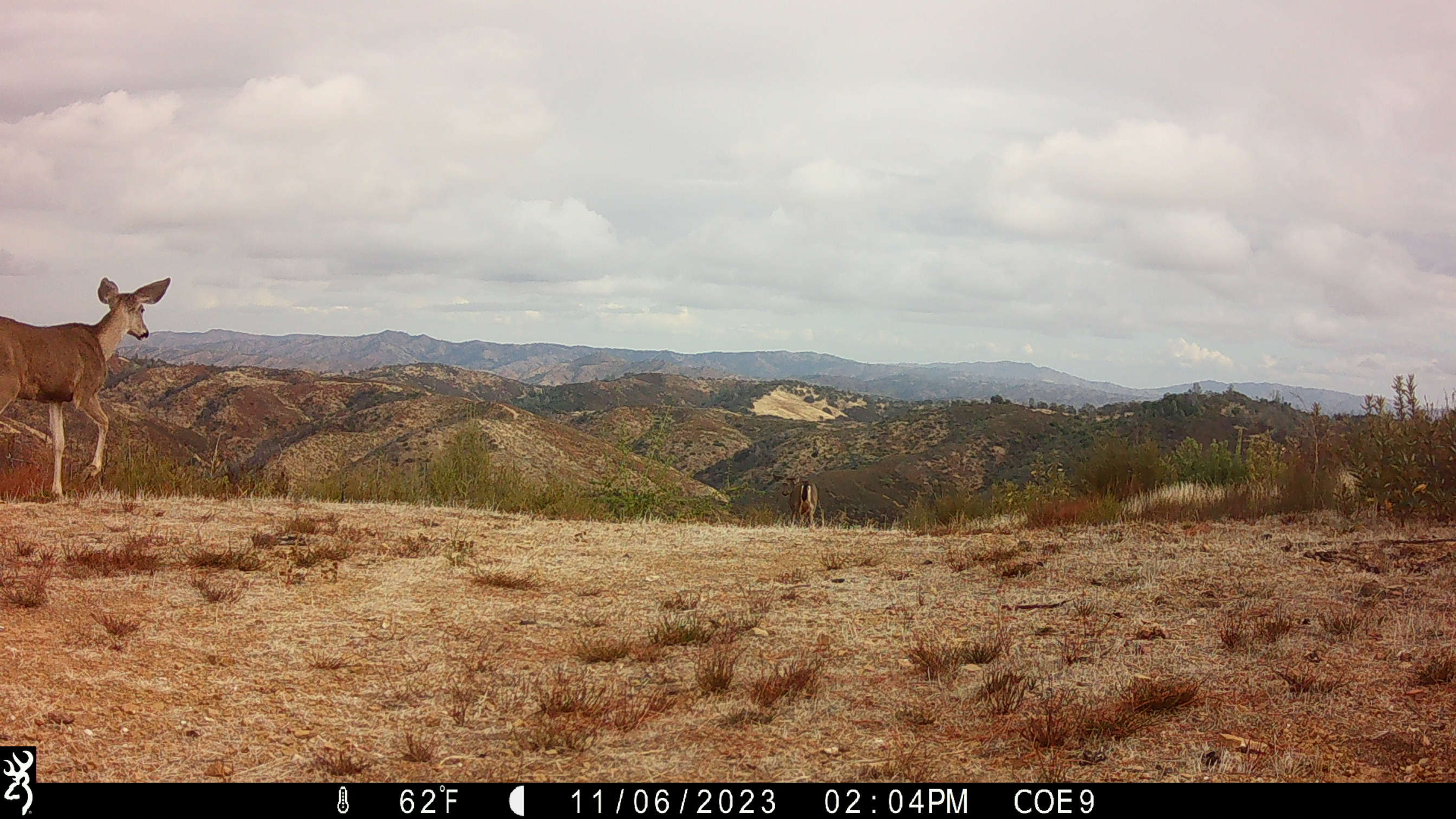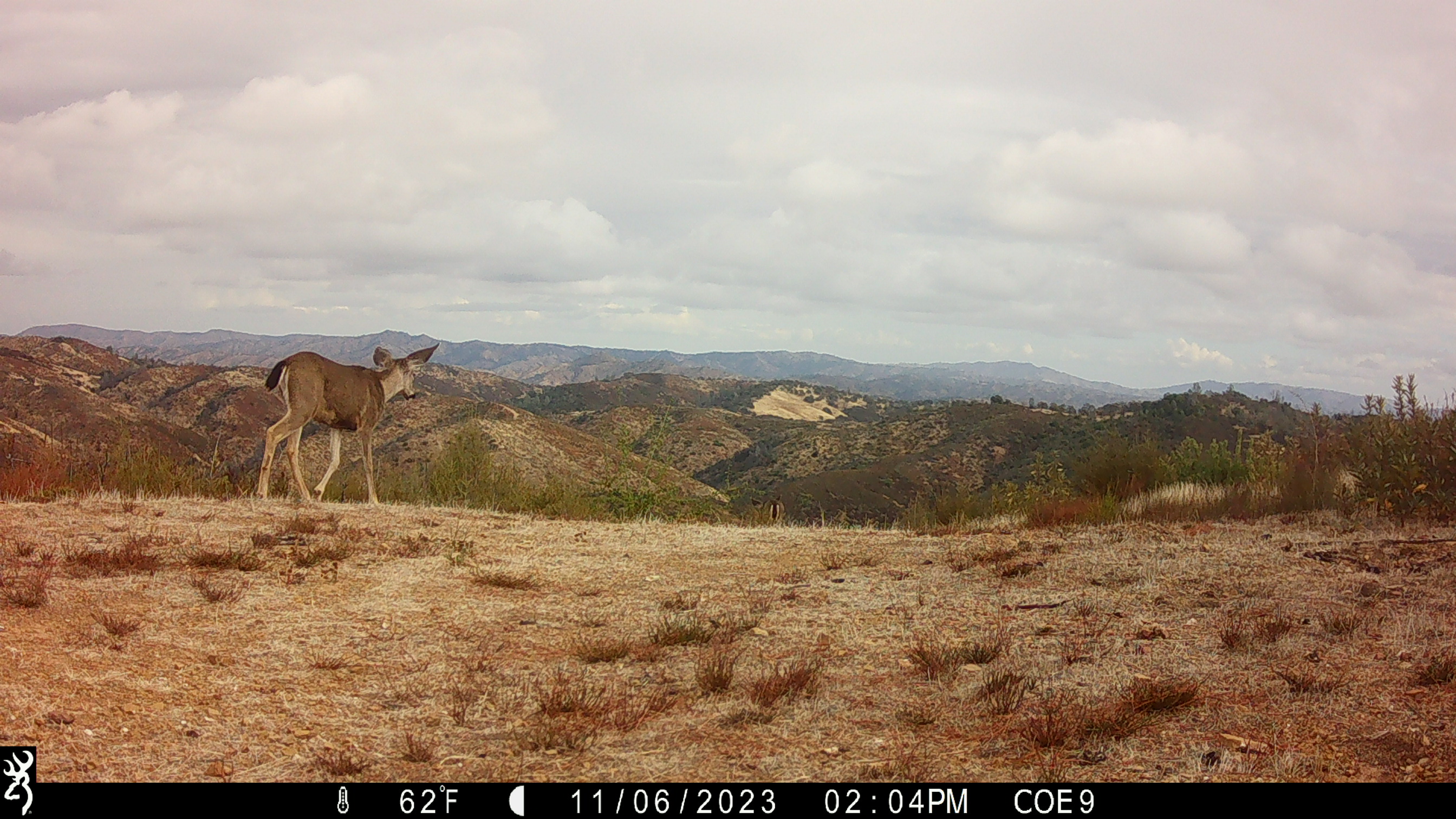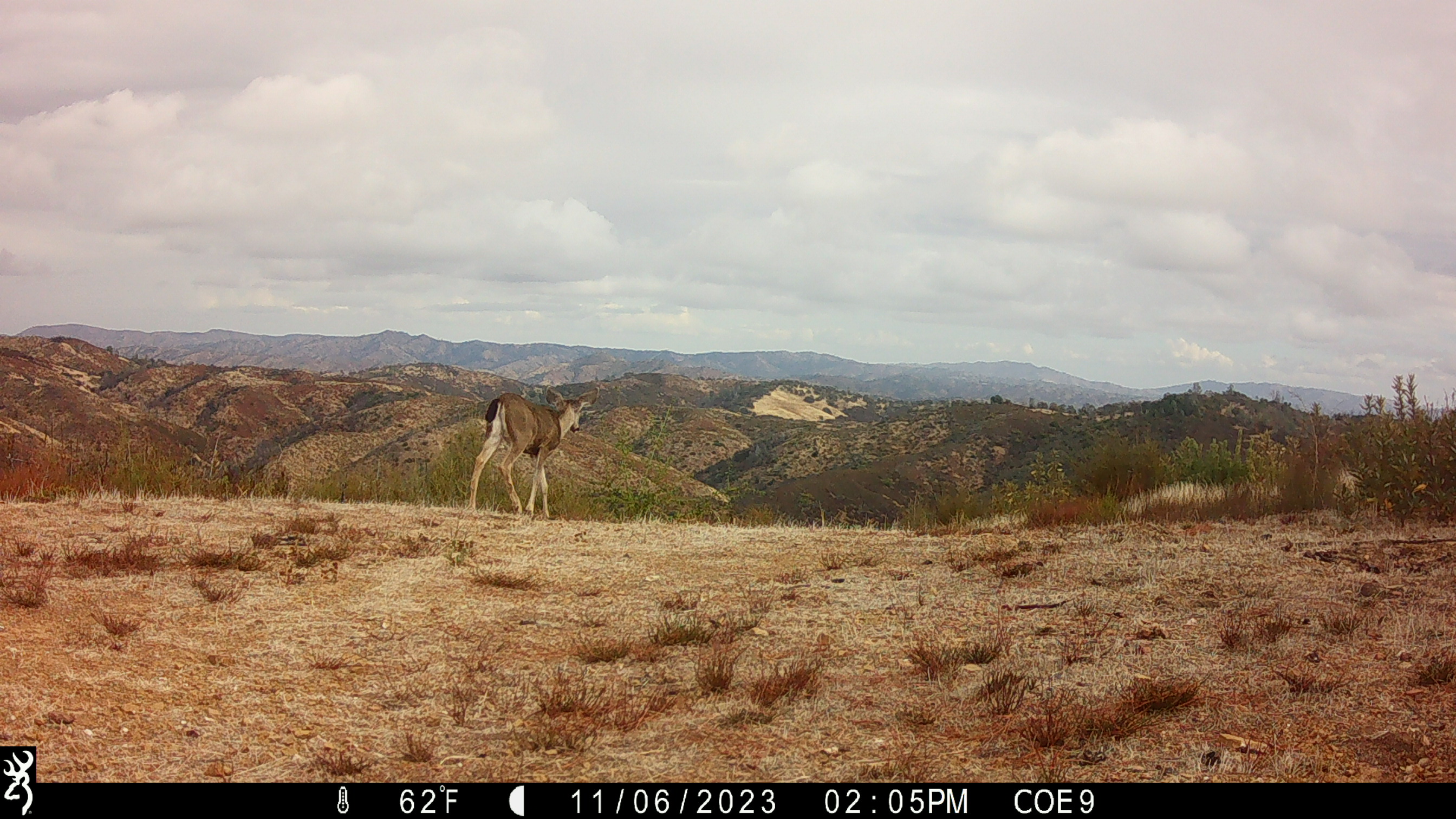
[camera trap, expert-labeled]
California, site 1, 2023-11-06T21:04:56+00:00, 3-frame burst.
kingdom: Animalia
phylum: Chordata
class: Mammalia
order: Artiodactyla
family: Cervidae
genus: Odocoileus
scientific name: Odocoileus hemionus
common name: mule deer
Mule deer (Odocoileus hemionus).